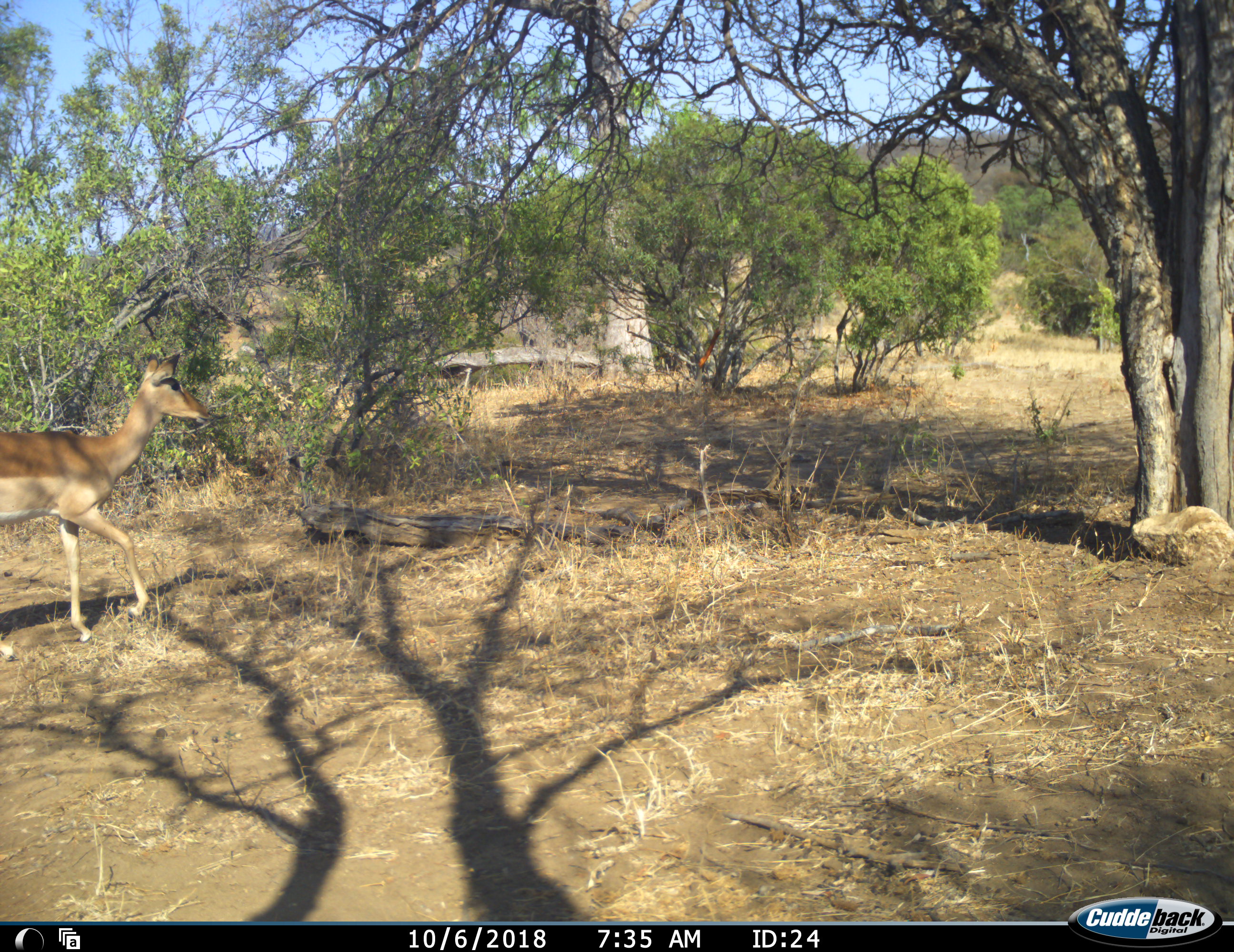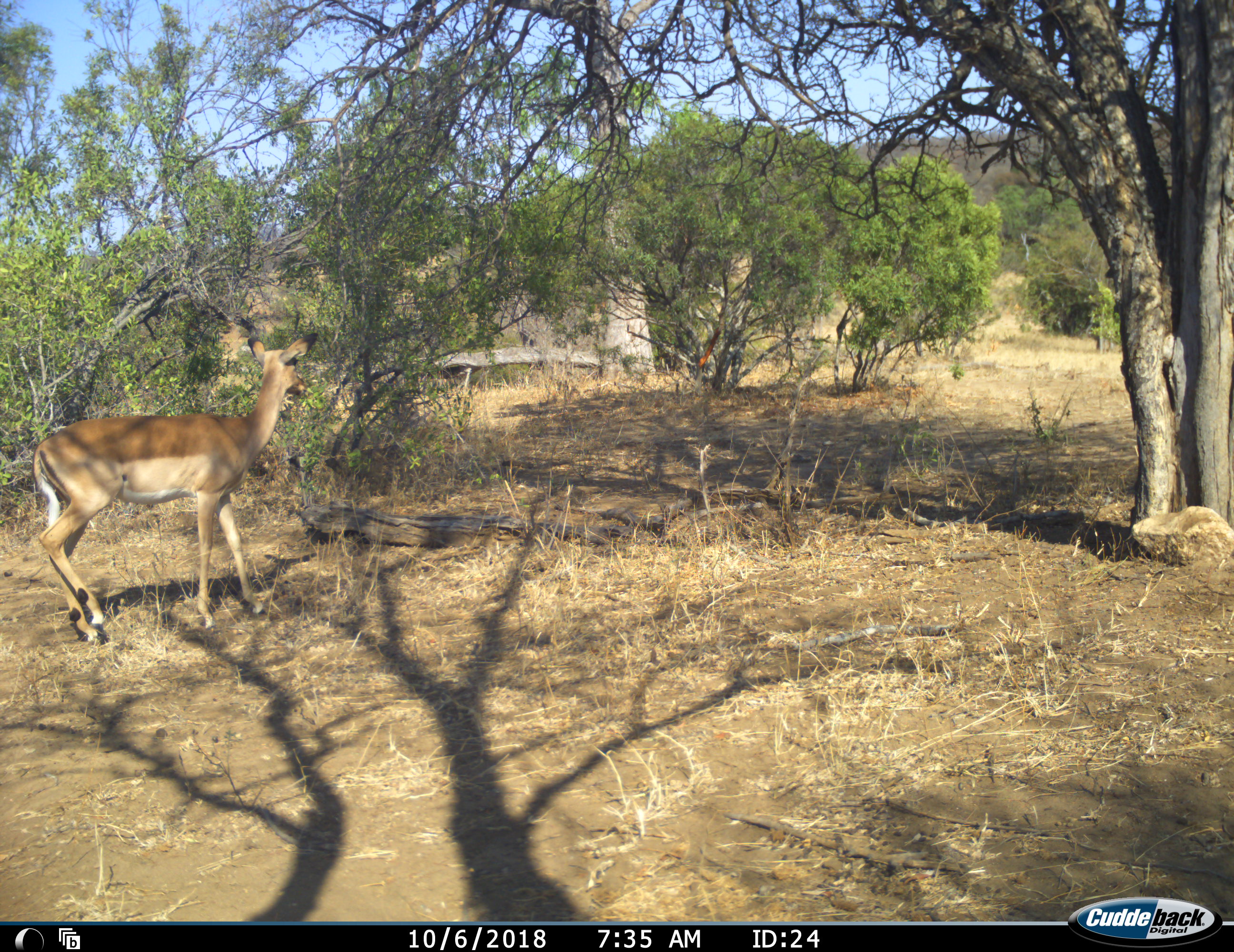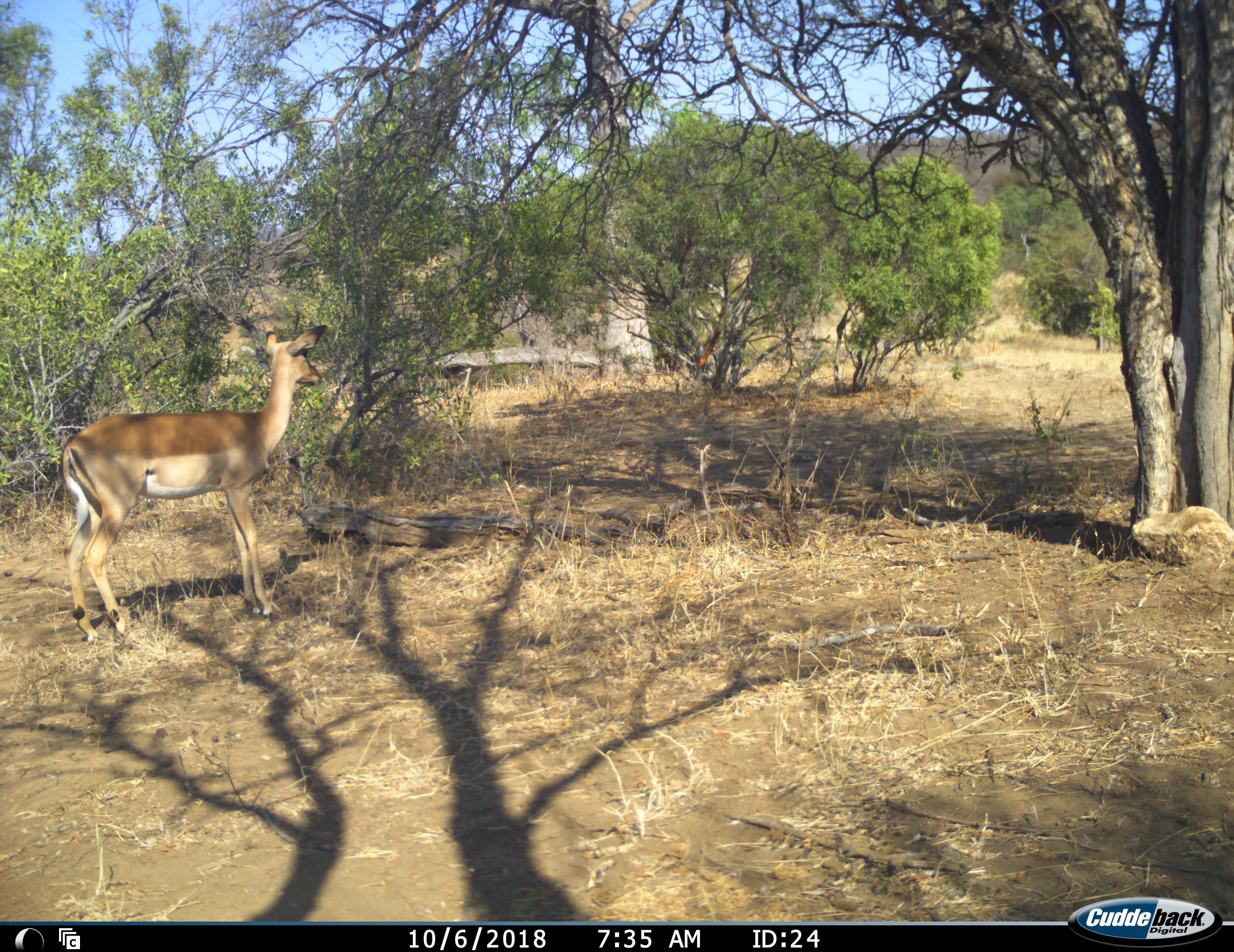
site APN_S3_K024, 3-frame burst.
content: unidentified animal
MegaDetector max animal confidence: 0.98